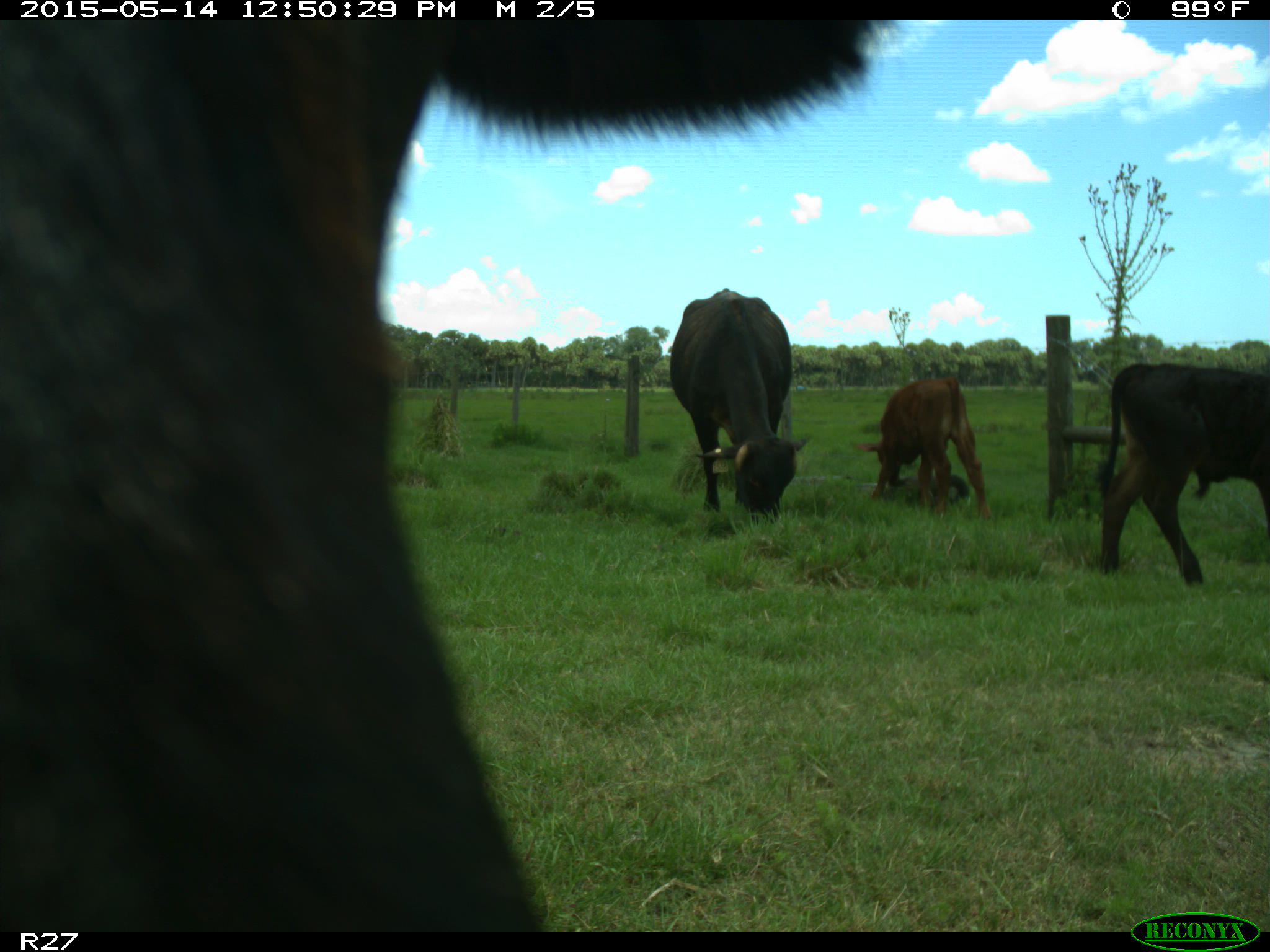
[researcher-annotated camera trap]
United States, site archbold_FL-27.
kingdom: Animalia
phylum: Chordata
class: Mammalia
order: Artiodactyla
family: Bovidae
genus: Bos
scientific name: Bos taurus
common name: domestic cow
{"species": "Bos taurus (domestic cow)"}